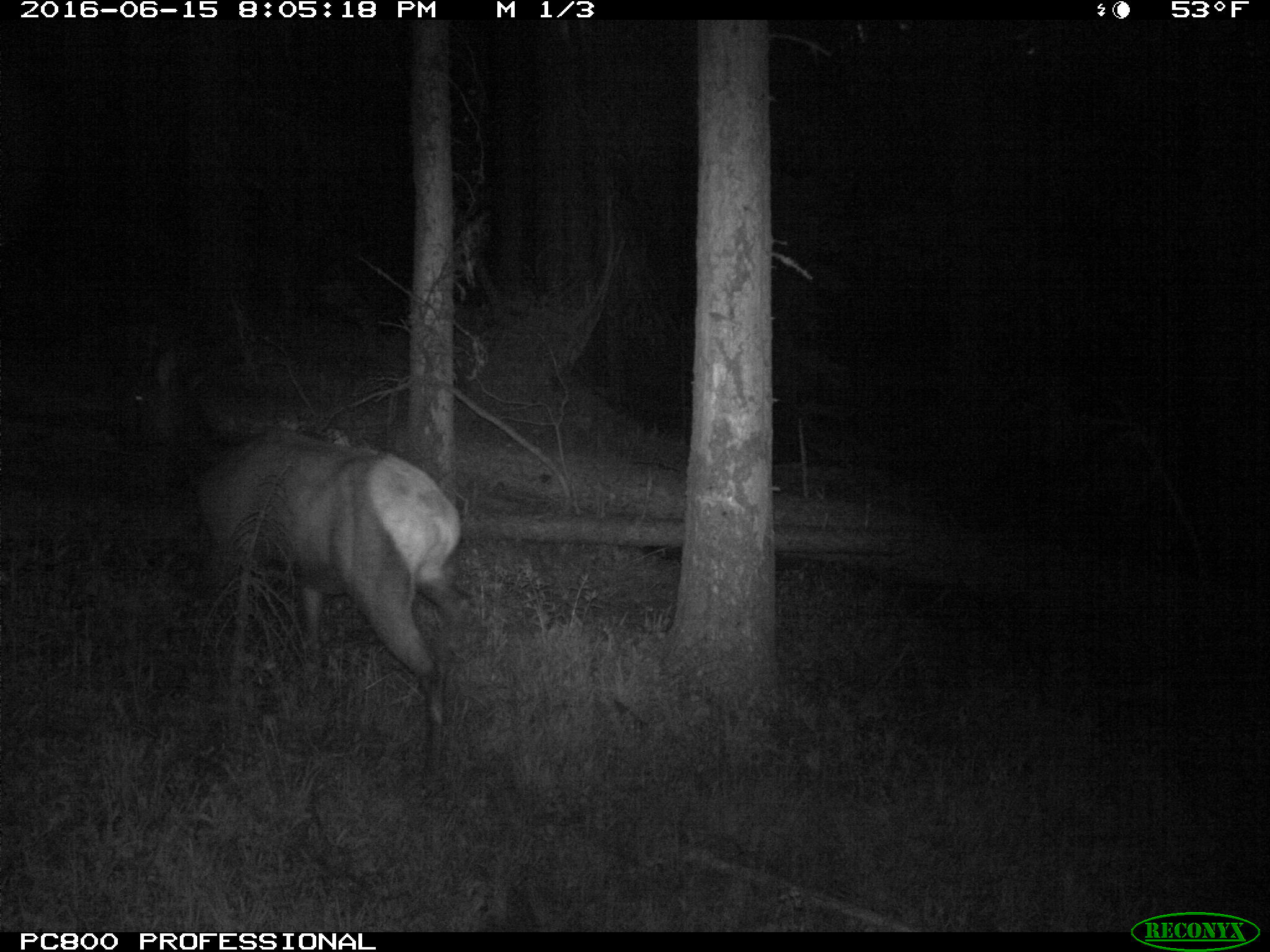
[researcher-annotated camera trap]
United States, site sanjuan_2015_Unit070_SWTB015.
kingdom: Animalia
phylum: Chordata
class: Mammalia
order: Artiodactyla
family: Cervidae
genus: Cervus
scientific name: Cervus elaphus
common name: red deer